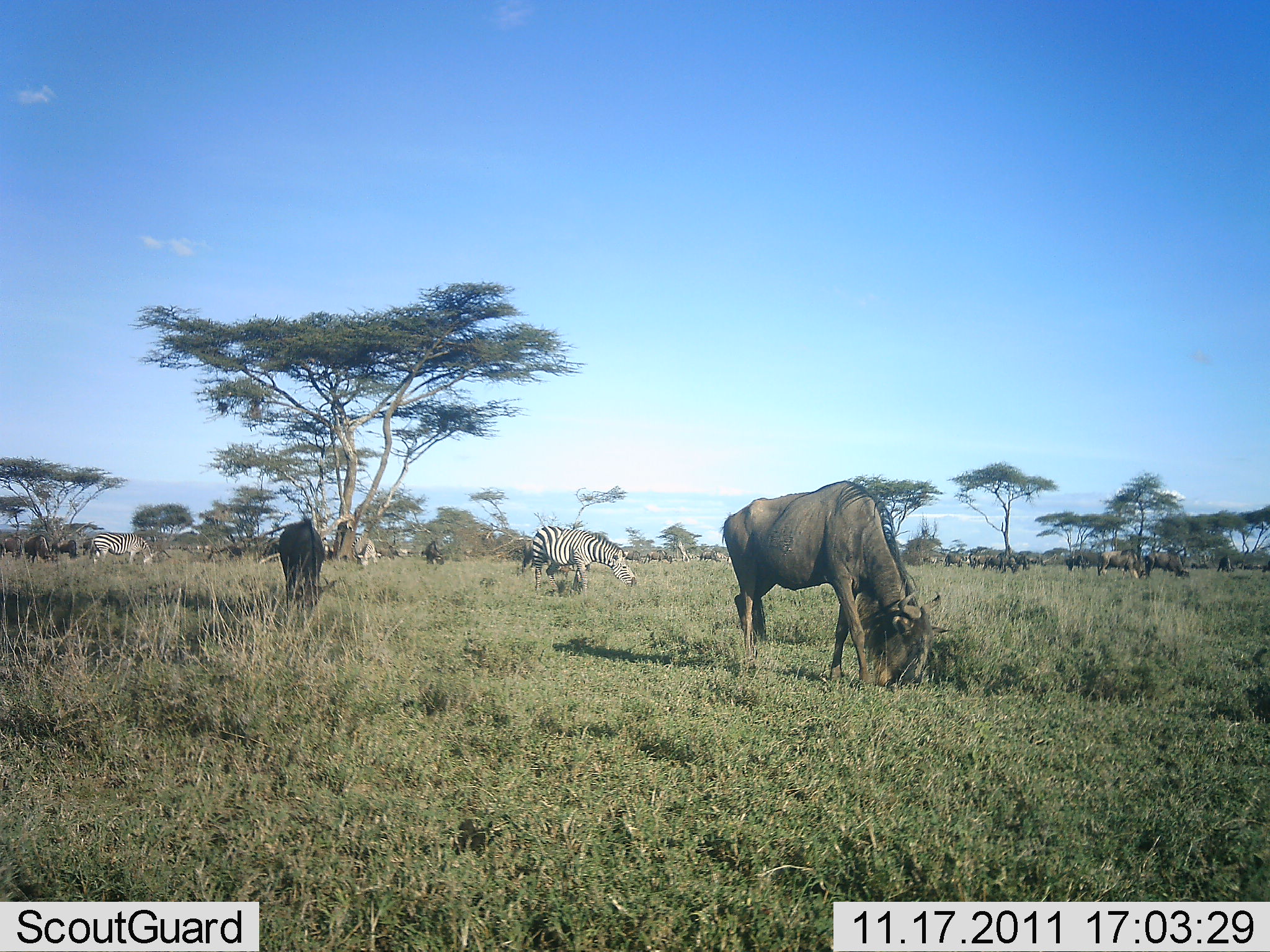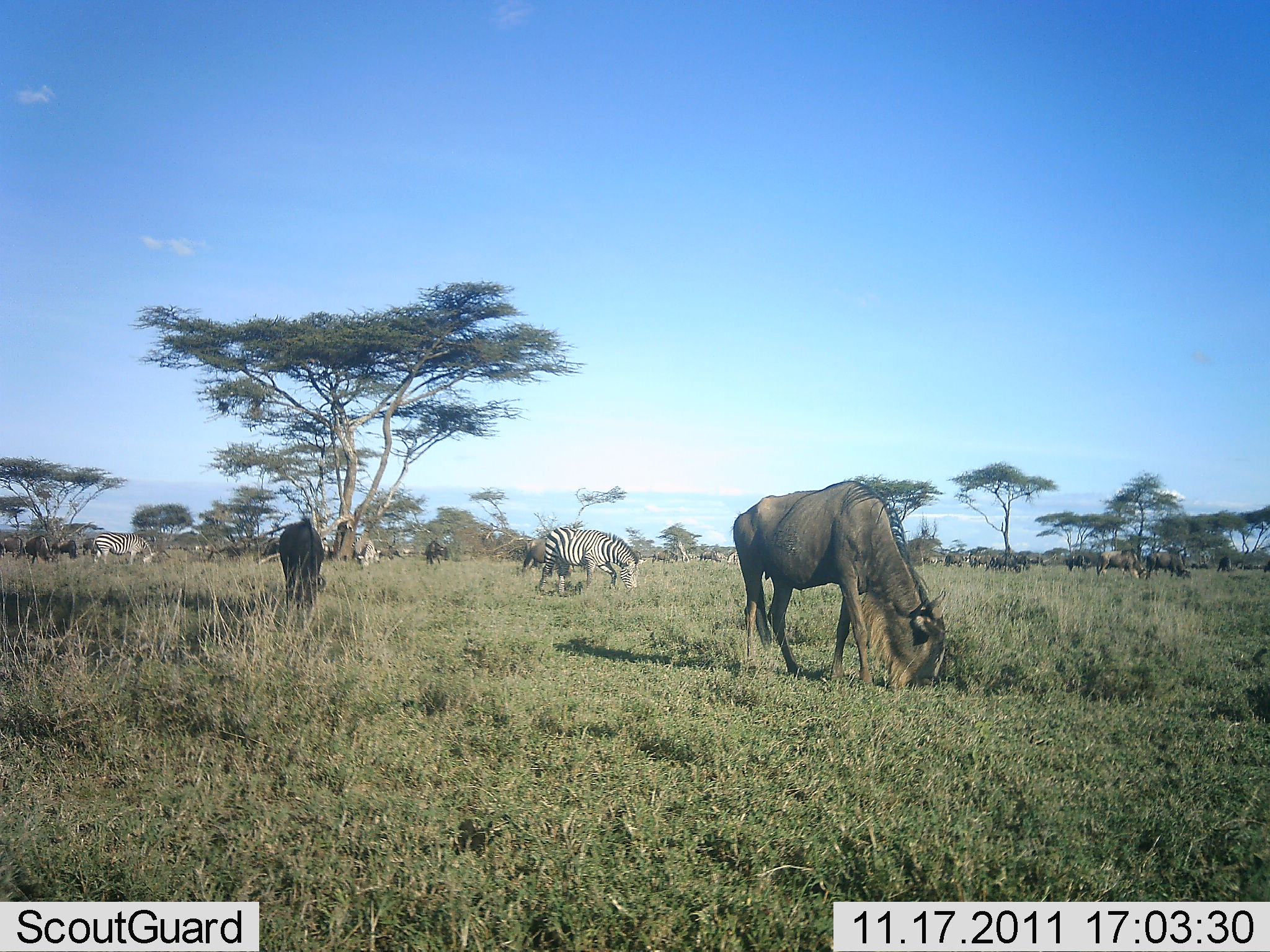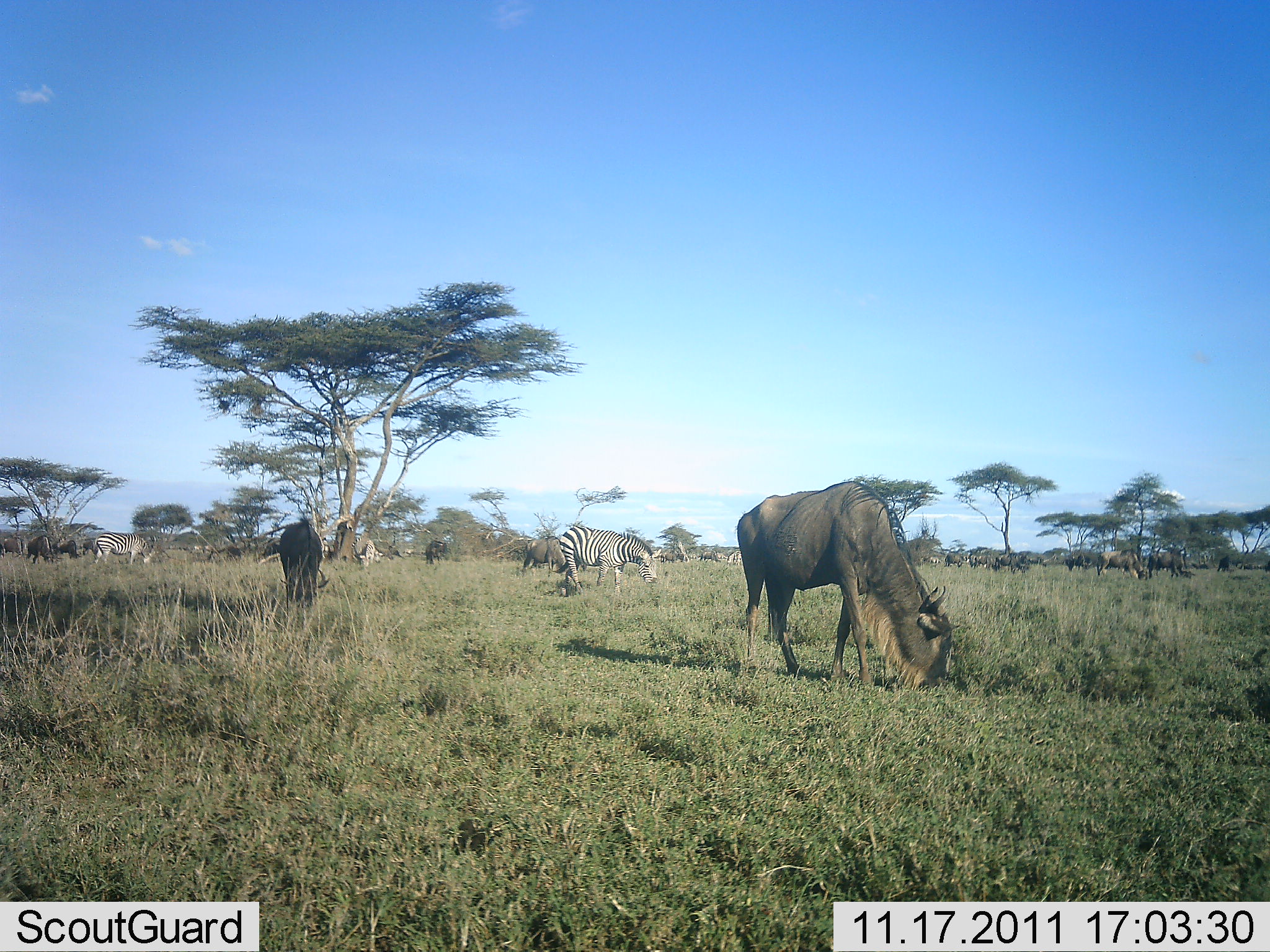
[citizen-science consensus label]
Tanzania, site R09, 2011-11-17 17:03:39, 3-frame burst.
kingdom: Animalia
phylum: Chordata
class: Mammalia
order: Artiodactyla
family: Bovidae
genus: Connochaetes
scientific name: Connochaetes taurinus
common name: blue wildebeest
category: wildebeest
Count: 11-50.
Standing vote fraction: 38%.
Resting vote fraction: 0%.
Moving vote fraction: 23%.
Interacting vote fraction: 0%.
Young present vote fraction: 0%.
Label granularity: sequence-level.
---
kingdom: Animalia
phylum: Chordata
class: Mammalia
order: Perissodactyla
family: Equidae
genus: Equus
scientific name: Equus quagga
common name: plains zebra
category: zebra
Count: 3.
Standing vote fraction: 45%.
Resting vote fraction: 0%.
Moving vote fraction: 9%.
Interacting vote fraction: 0%.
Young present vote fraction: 0%.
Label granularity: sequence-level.